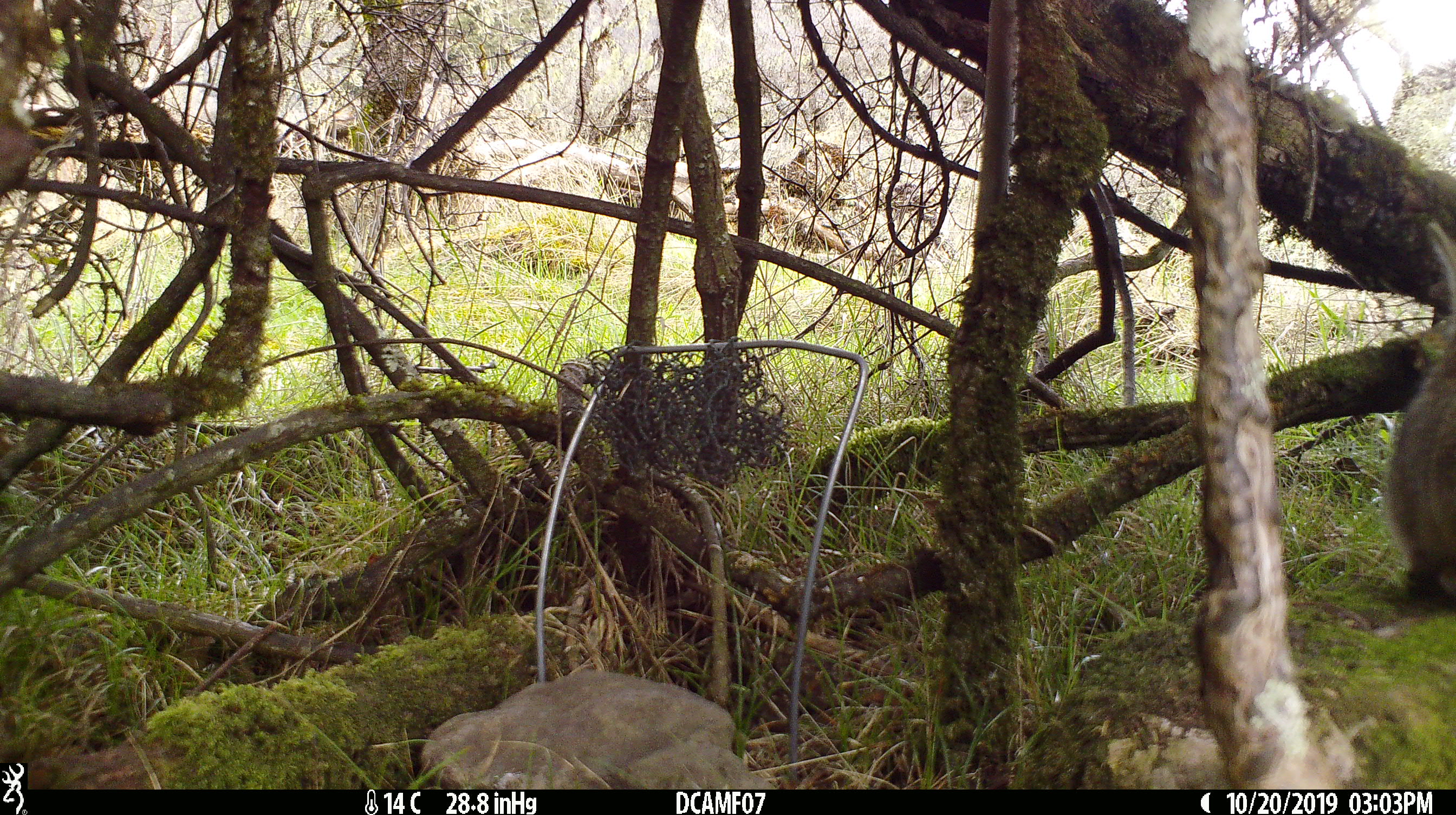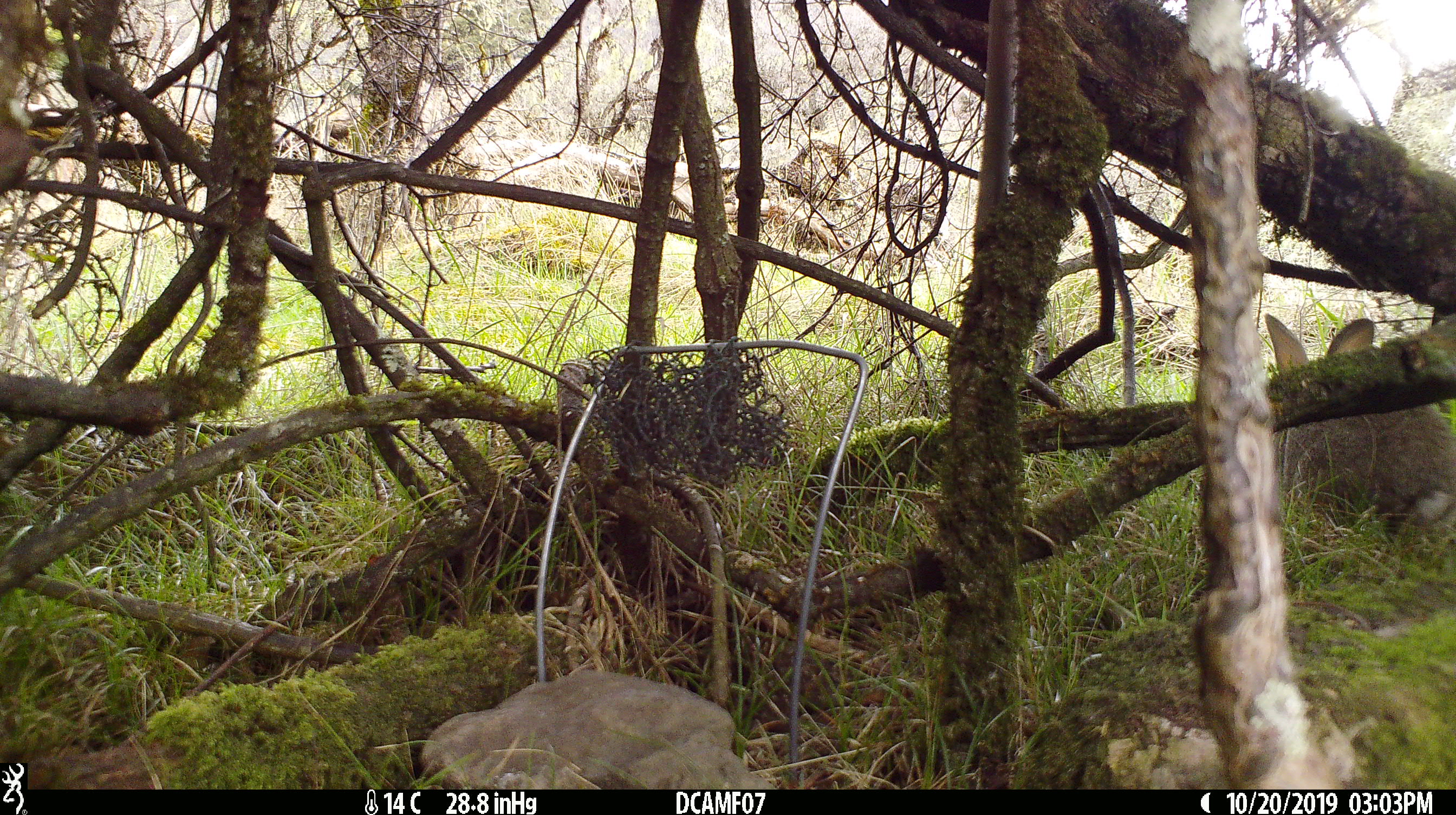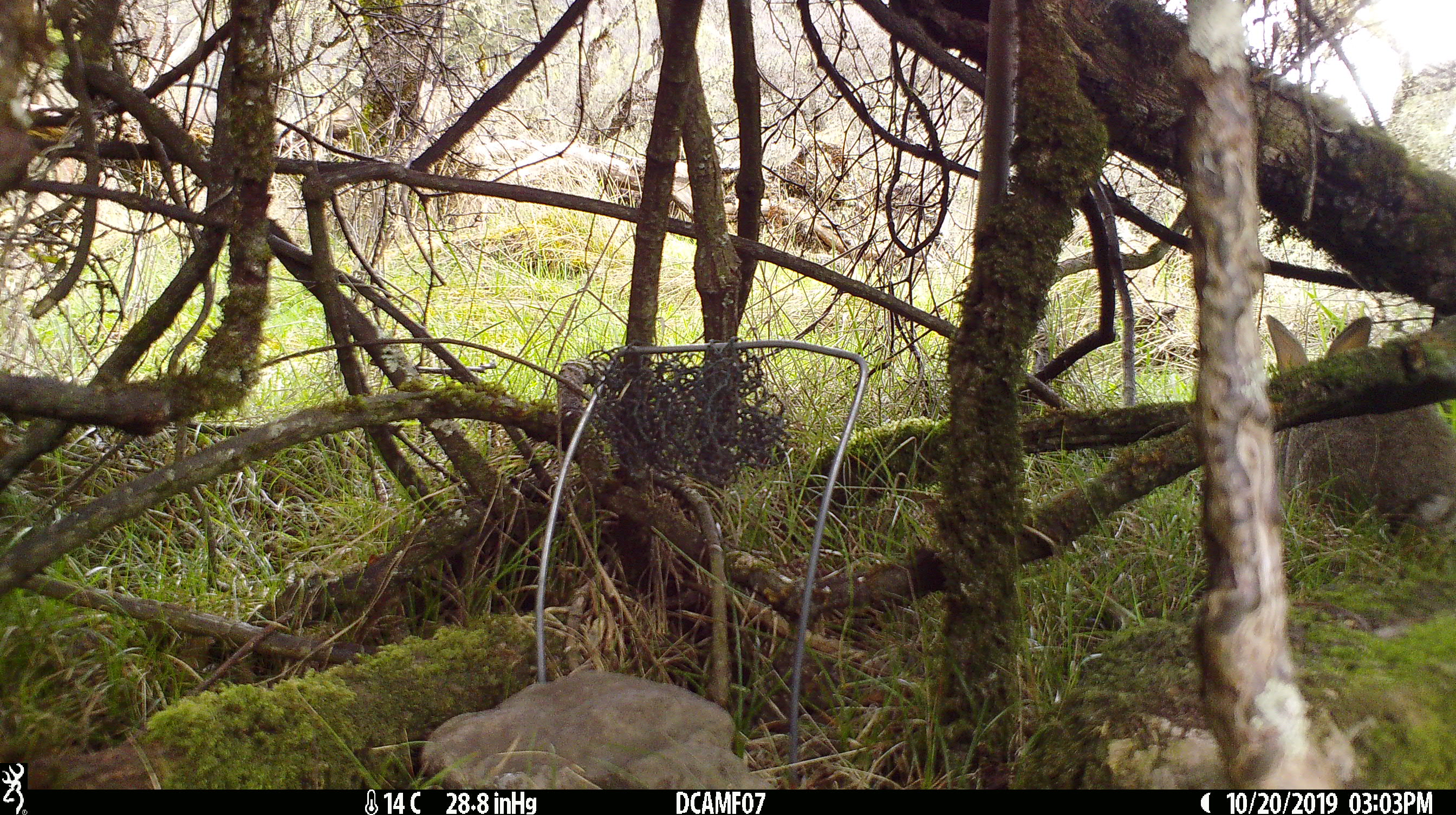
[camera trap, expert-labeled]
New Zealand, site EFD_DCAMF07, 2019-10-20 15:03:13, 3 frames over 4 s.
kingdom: Animalia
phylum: Chordata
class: Mammalia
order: Lagomorpha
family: Leporidae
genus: Oryctolagus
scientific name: Oryctolagus cuniculus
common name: european rabbit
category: rabbit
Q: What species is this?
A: Rabbit (european rabbit) (Oryctolagus cuniculus).